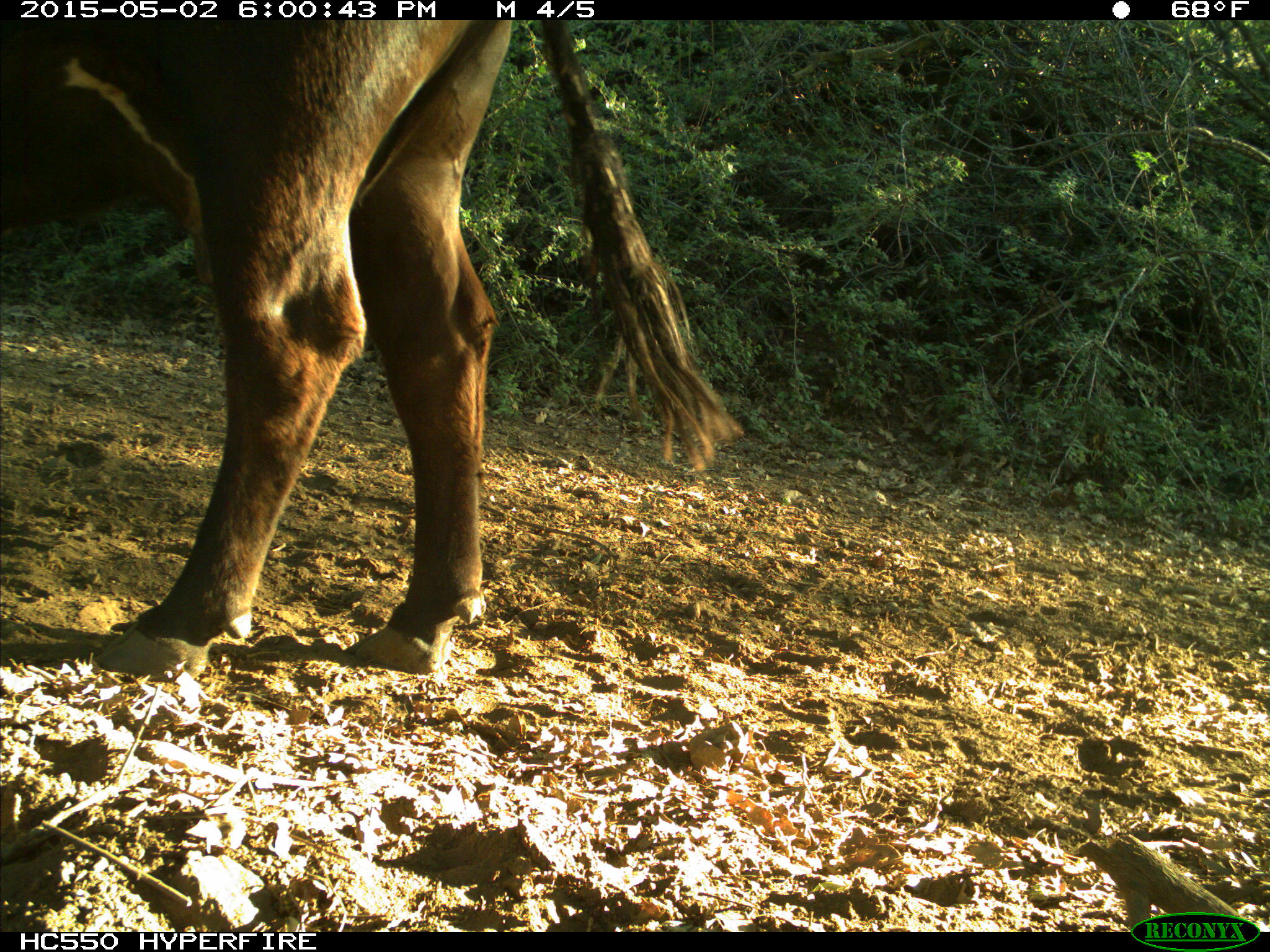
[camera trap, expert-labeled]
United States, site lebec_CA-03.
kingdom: Animalia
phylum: Chordata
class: Mammalia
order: Artiodactyla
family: Bovidae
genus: Bos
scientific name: Bos taurus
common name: domestic cow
Bos taurus (domestic cow).